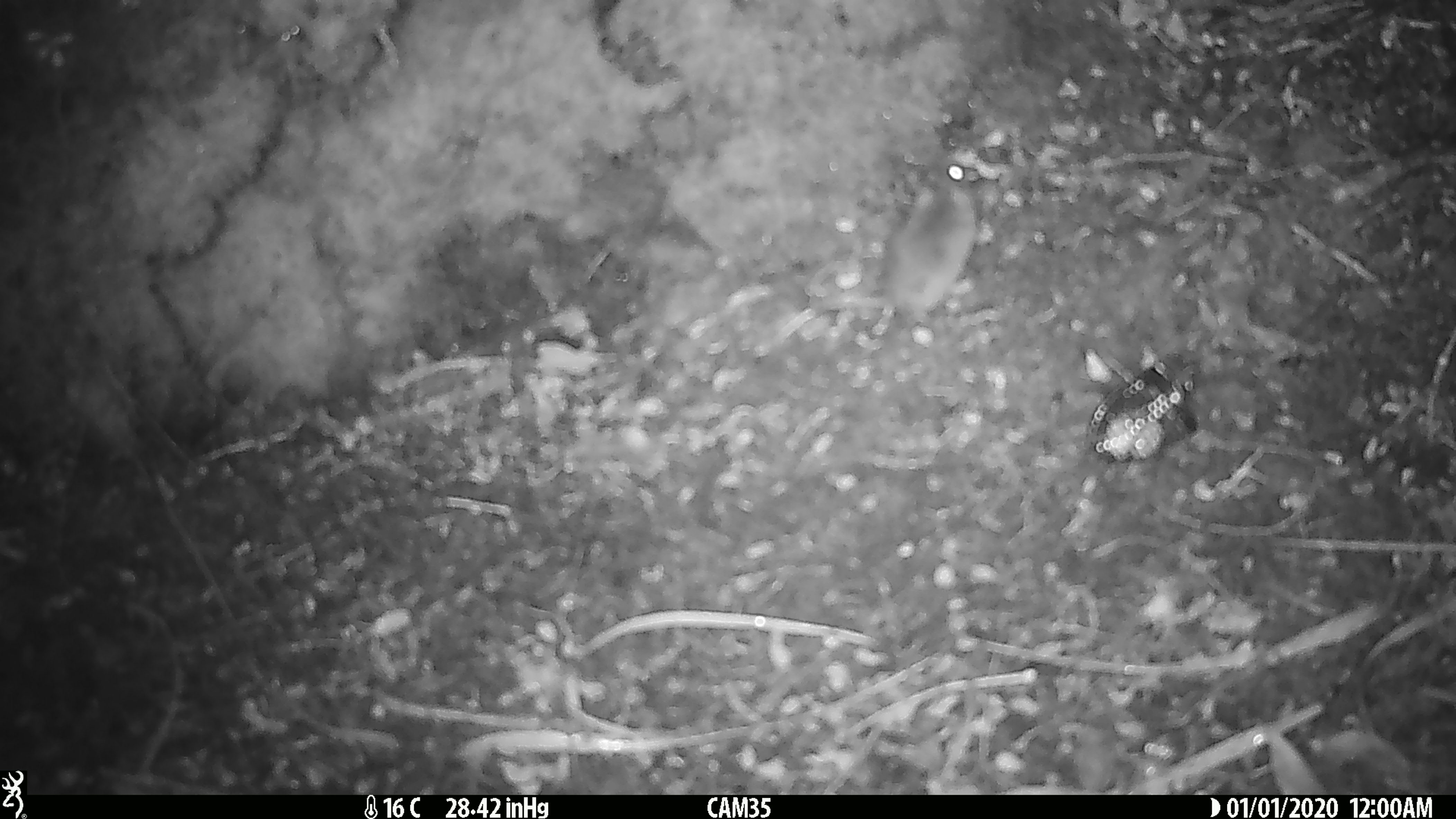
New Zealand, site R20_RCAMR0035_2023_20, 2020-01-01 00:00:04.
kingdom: Animalia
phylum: Chordata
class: Mammalia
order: Rodentia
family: Muridae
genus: Mus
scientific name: Mus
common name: mouse